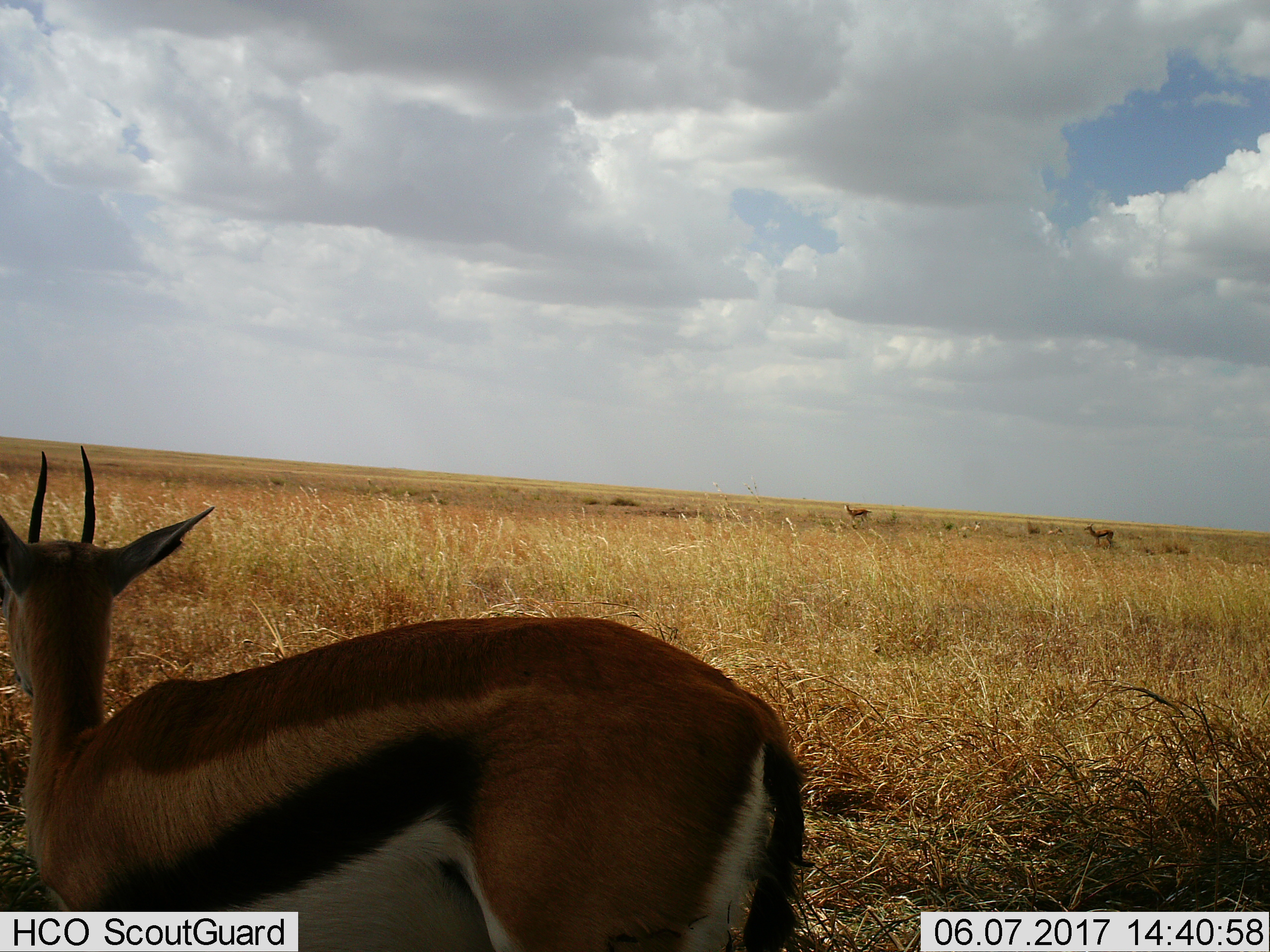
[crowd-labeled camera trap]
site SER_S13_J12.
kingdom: Animalia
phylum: Chordata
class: Mammalia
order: Artiodactyla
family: Bovidae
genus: Eudorcas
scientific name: Eudorcas thomsonii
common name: thomson's gazelle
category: gazellethomsons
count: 3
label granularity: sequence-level